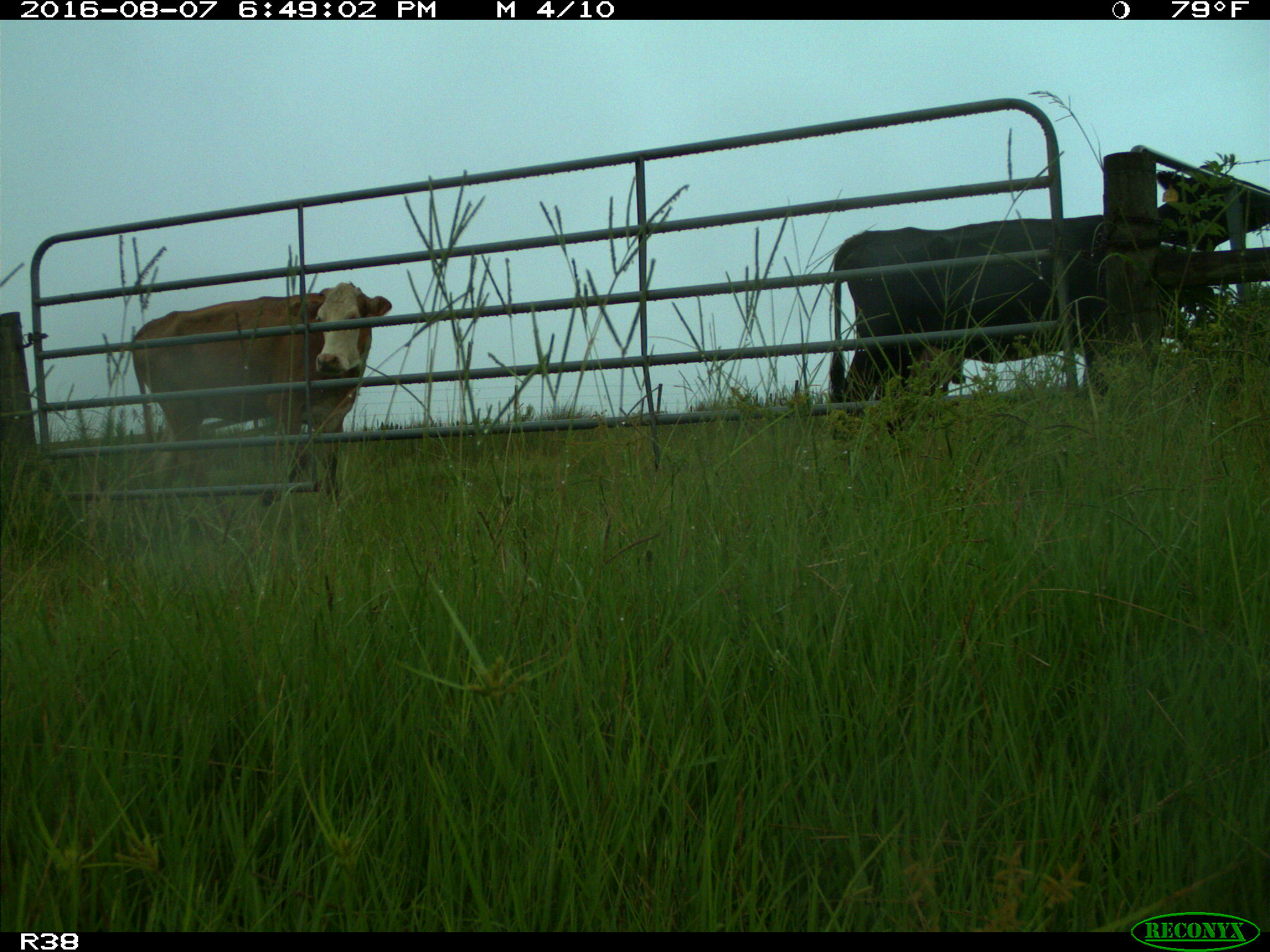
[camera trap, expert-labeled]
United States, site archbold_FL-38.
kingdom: Animalia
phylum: Chordata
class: Mammalia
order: Artiodactyla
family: Bovidae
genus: Bos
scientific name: Bos taurus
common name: domestic cow